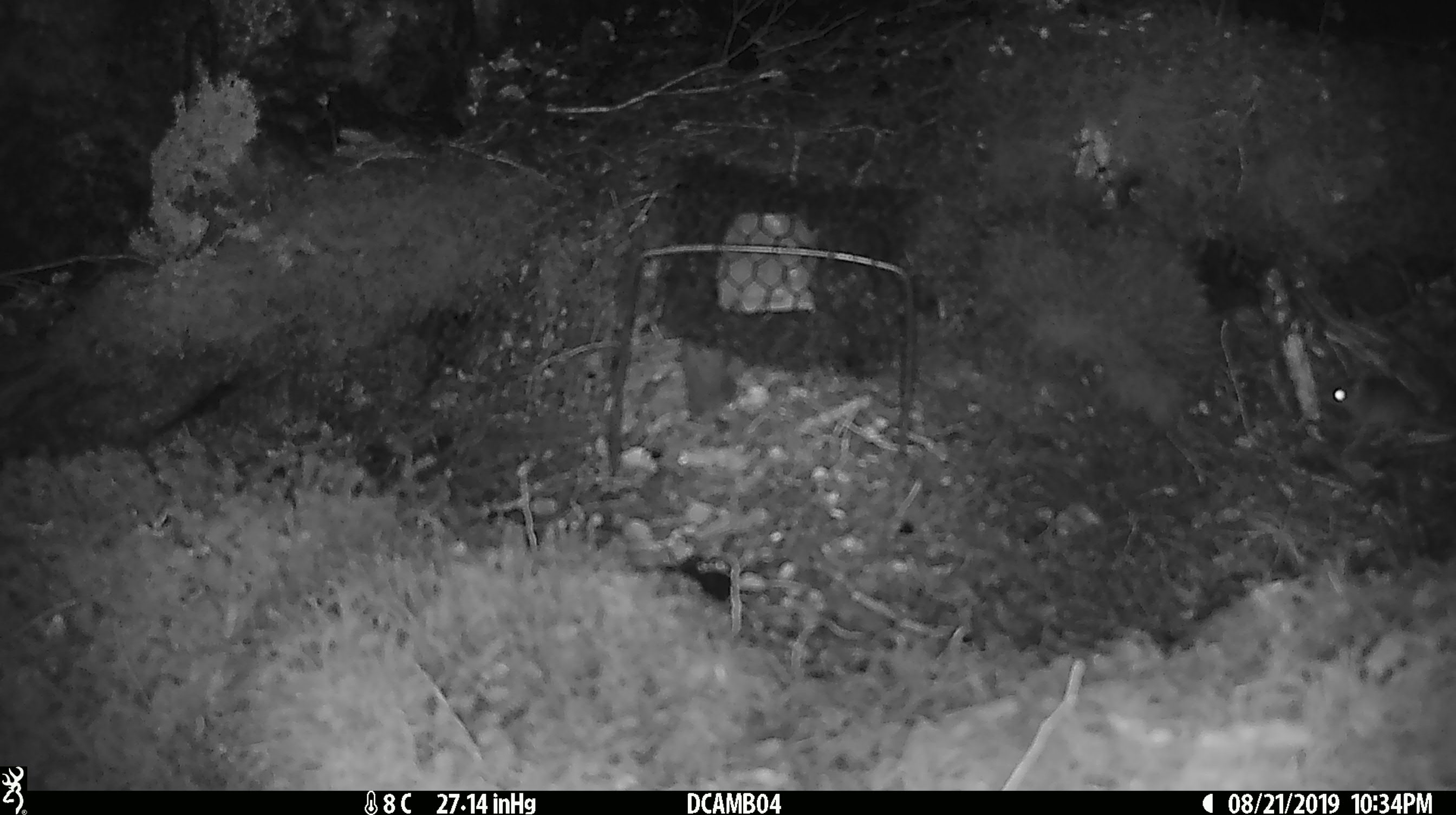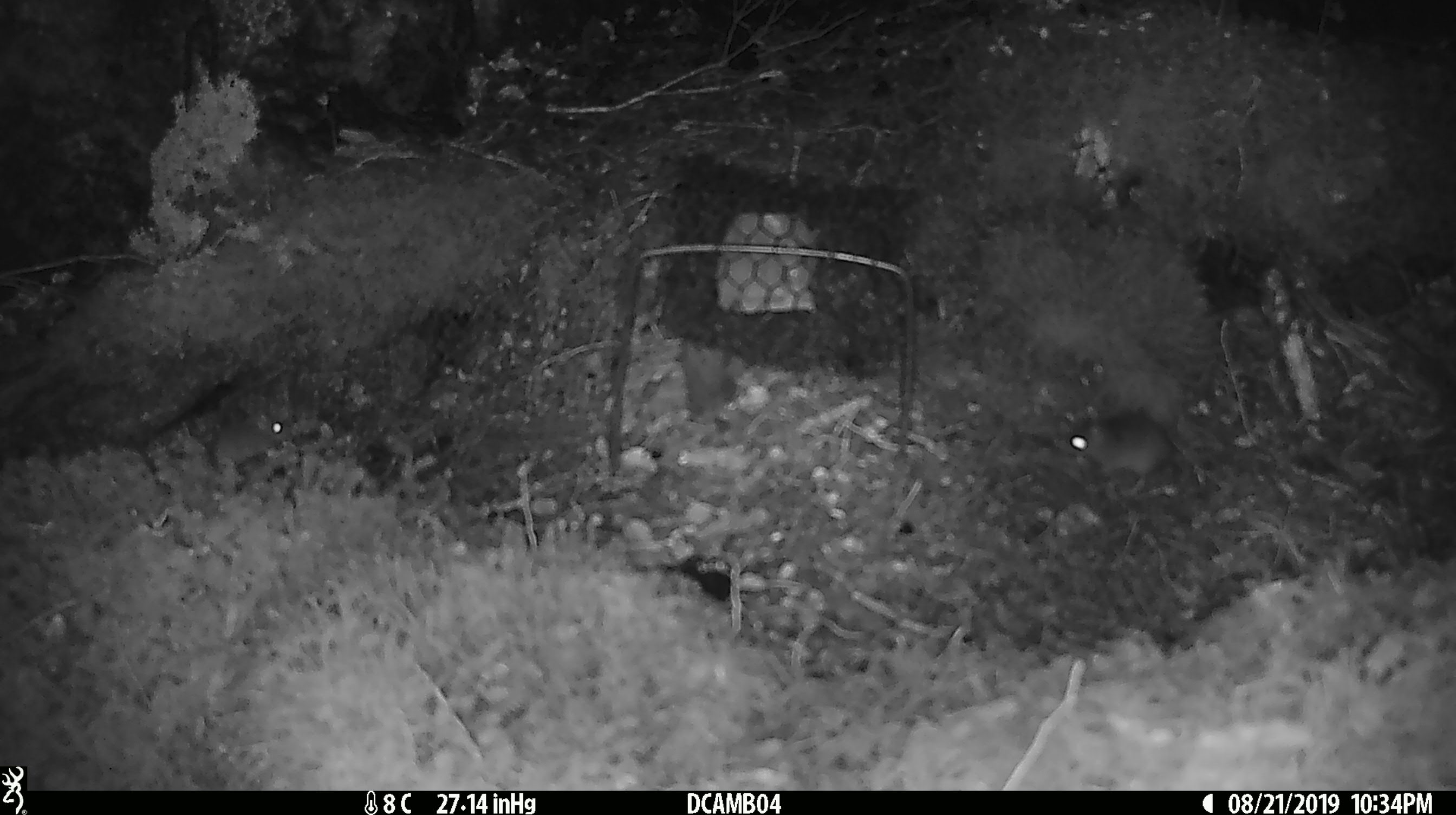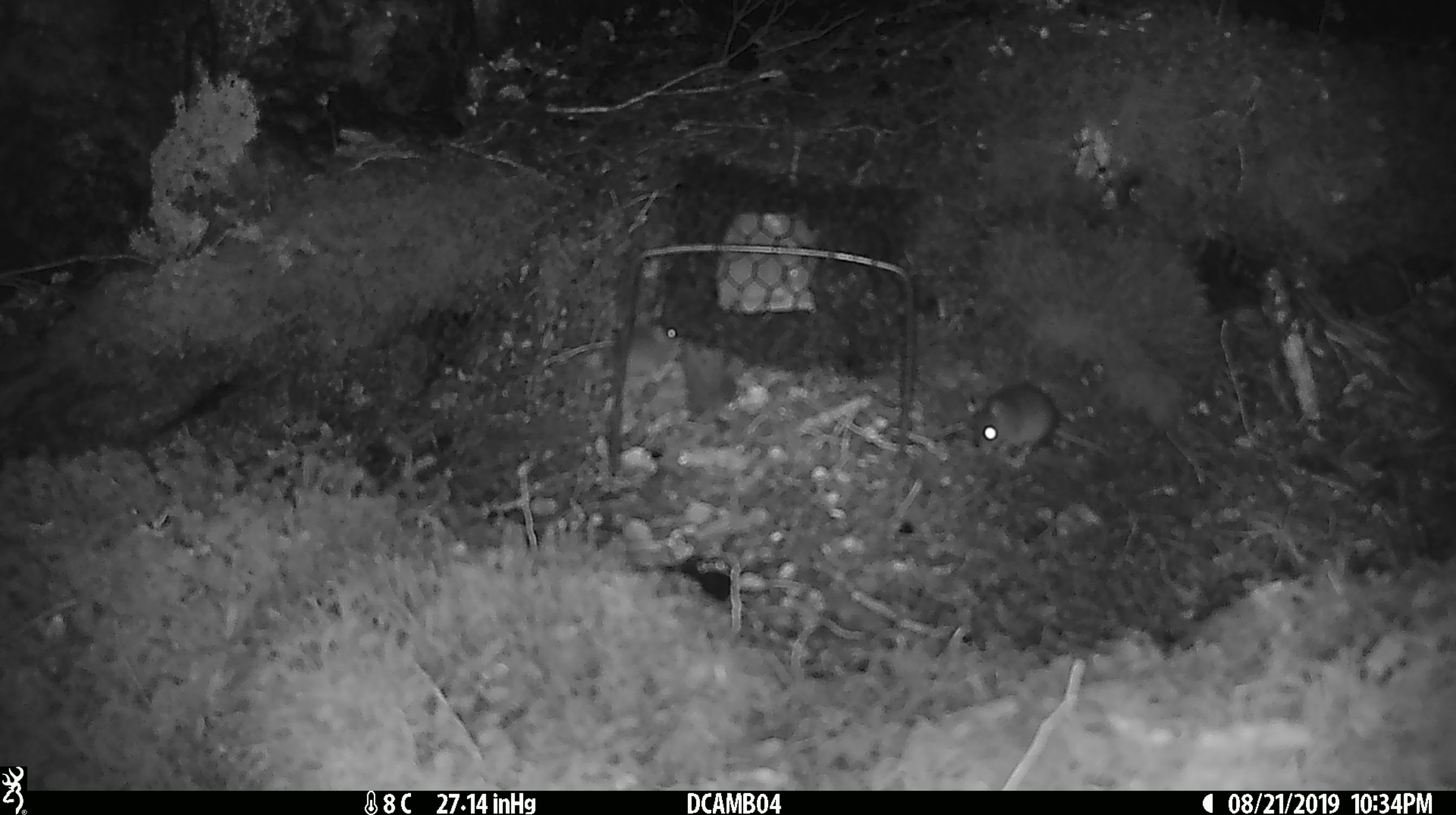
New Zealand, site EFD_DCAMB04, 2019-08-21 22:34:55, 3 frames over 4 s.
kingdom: Animalia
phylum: Chordata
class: Mammalia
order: Rodentia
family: Muridae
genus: Mus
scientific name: Mus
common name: mouse